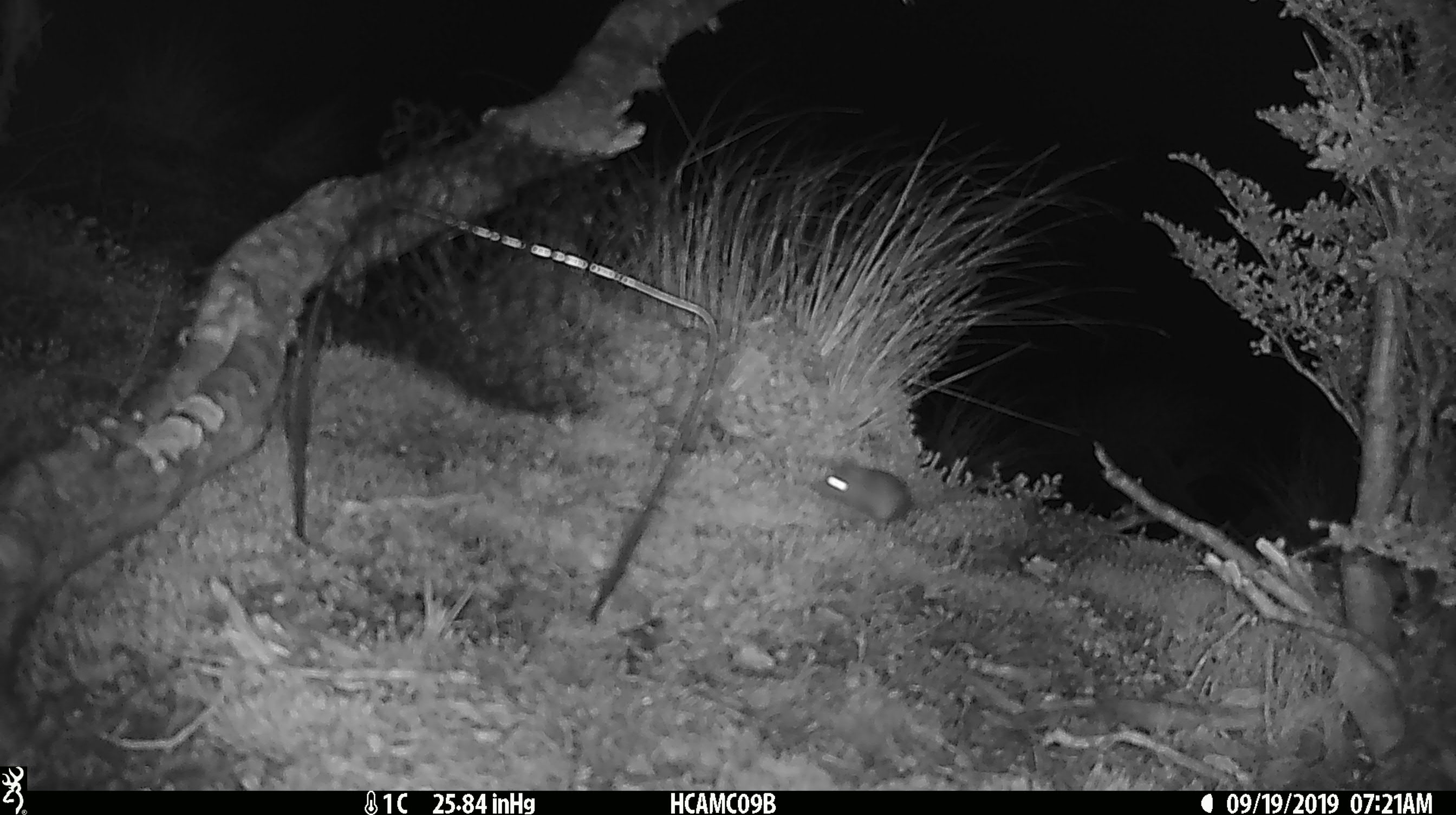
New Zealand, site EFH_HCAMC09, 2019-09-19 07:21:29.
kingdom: Animalia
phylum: Chordata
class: Mammalia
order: Rodentia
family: Muridae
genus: Mus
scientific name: Mus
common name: mouse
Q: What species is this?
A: Mouse (Mus).